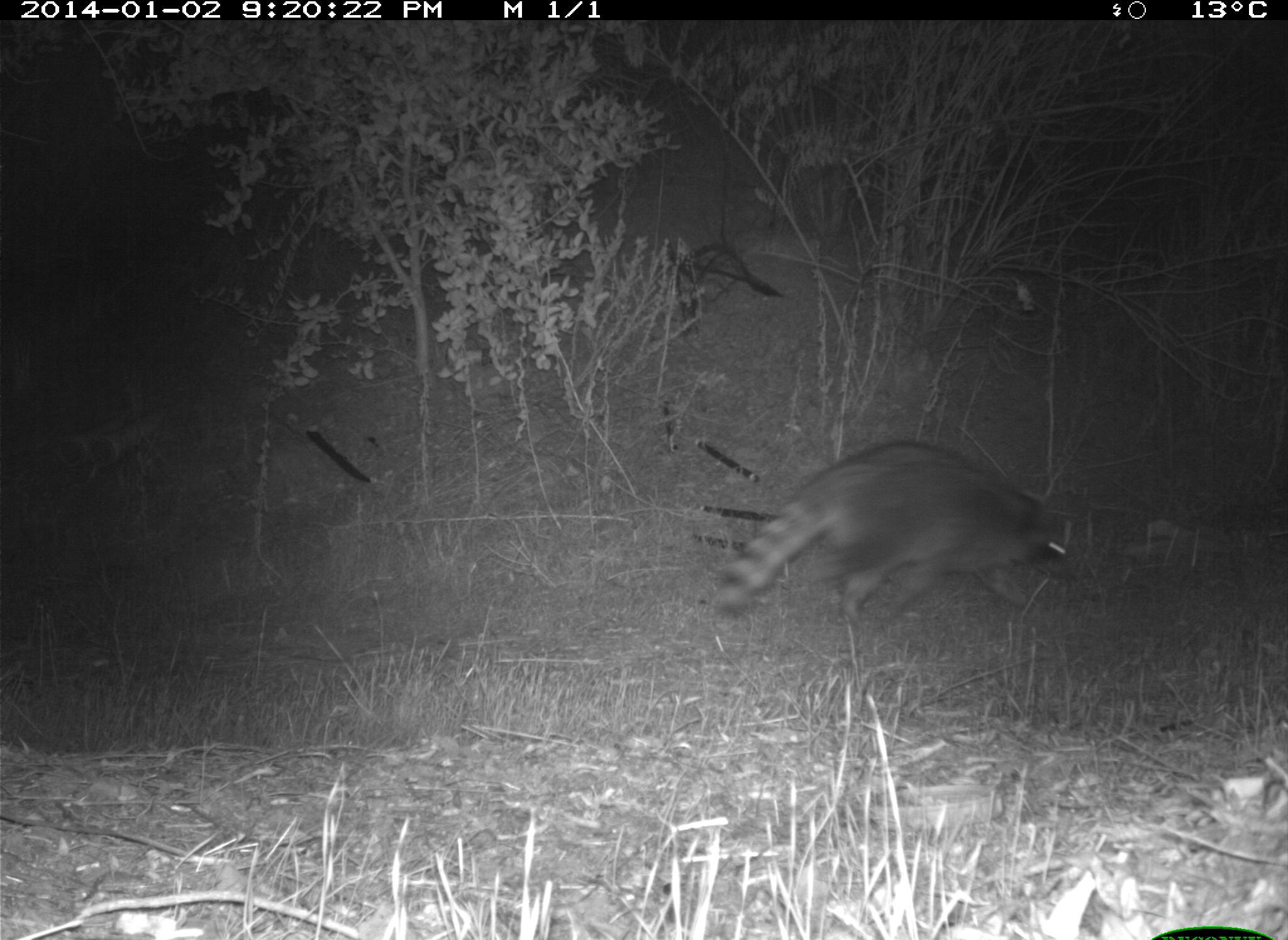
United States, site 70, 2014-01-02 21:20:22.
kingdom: Animalia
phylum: Chordata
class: Mammalia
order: Carnivora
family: Procyonidae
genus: Procyon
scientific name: Procyon lotor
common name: raccoon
Raccoon (Procyon lotor).